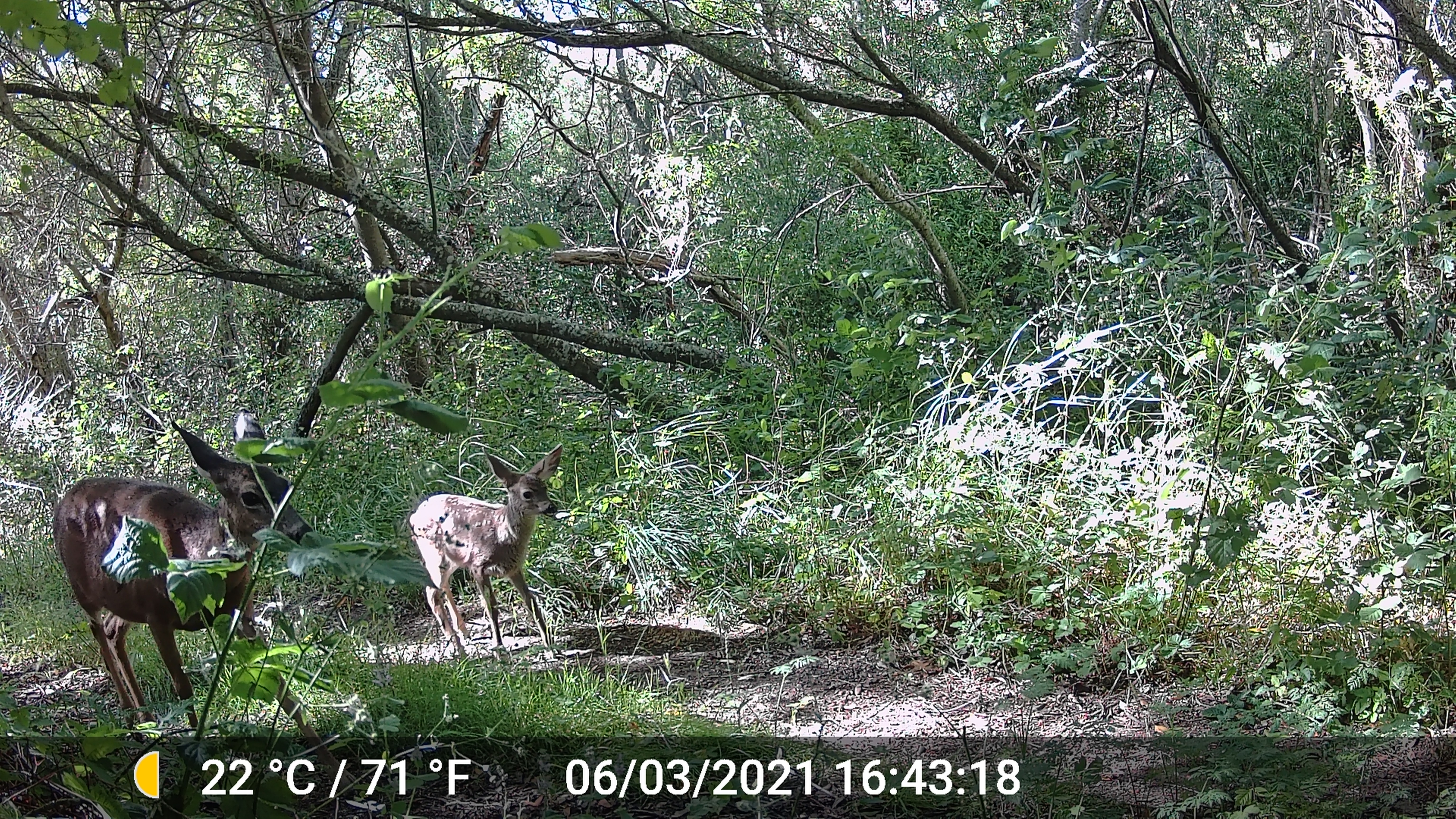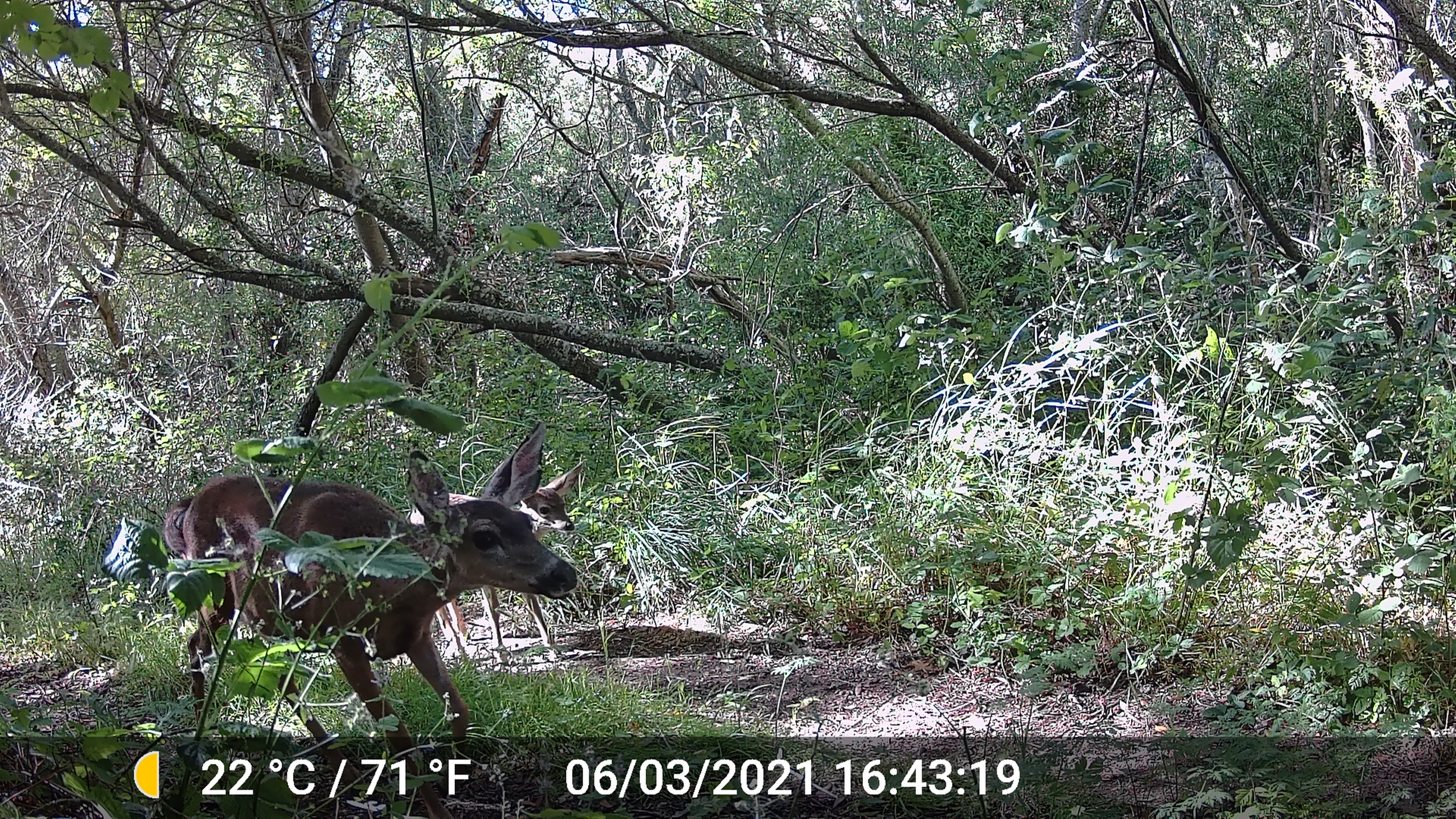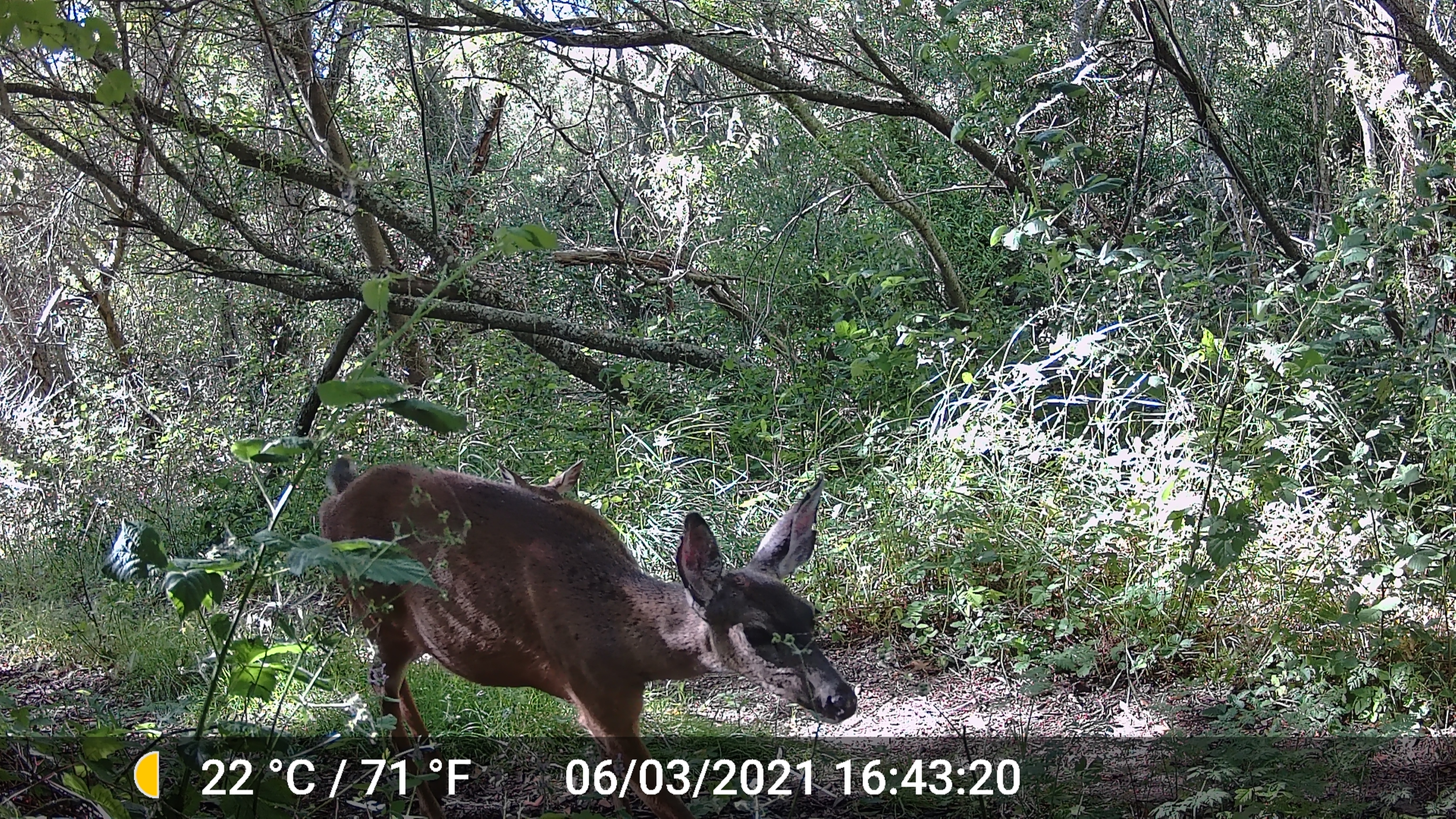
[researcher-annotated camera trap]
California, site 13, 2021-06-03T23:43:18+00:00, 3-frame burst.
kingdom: Animalia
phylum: Chordata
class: Mammalia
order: Artiodactyla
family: Cervidae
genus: Odocoileus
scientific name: Odocoileus hemionus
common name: mule deer